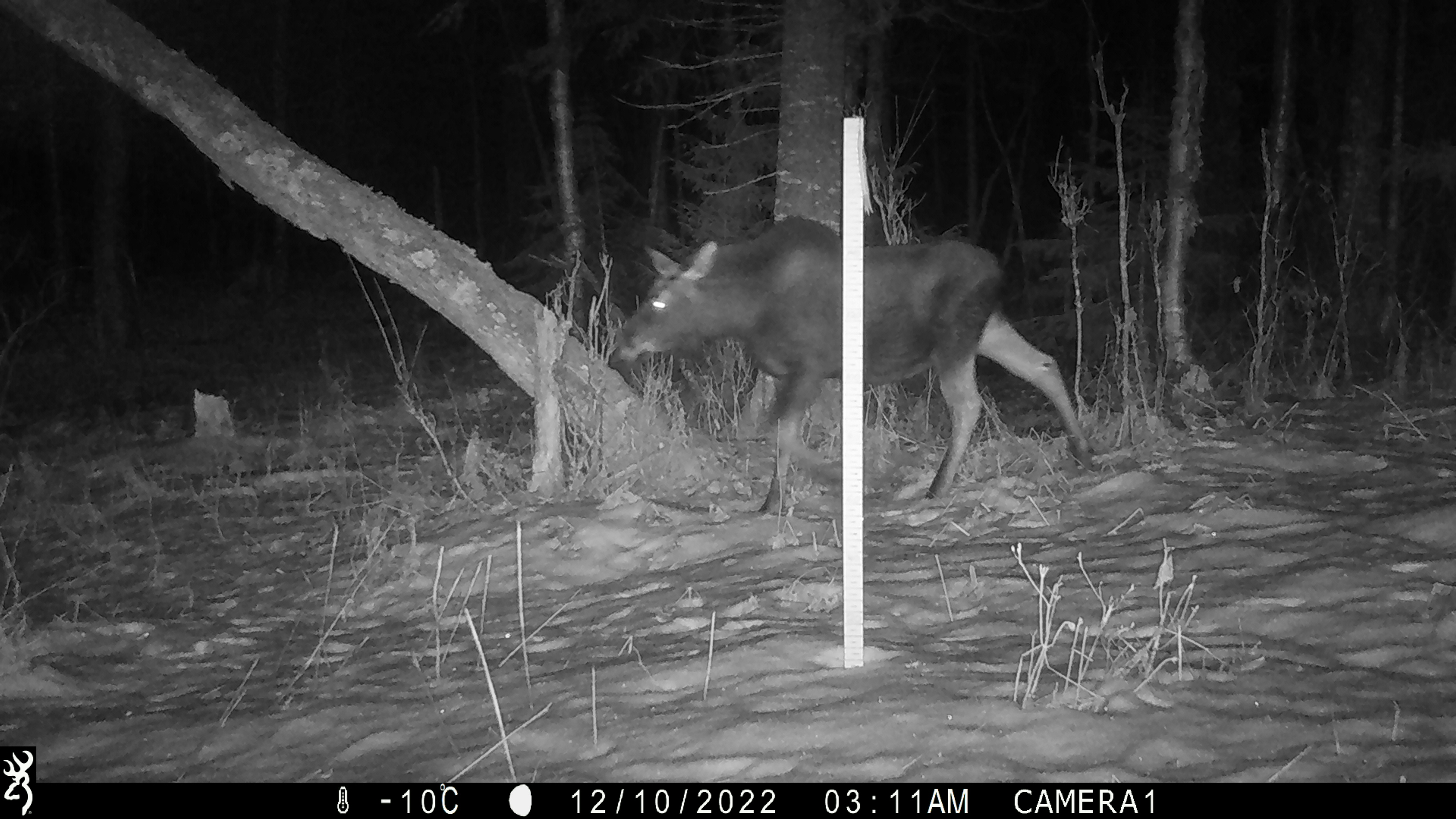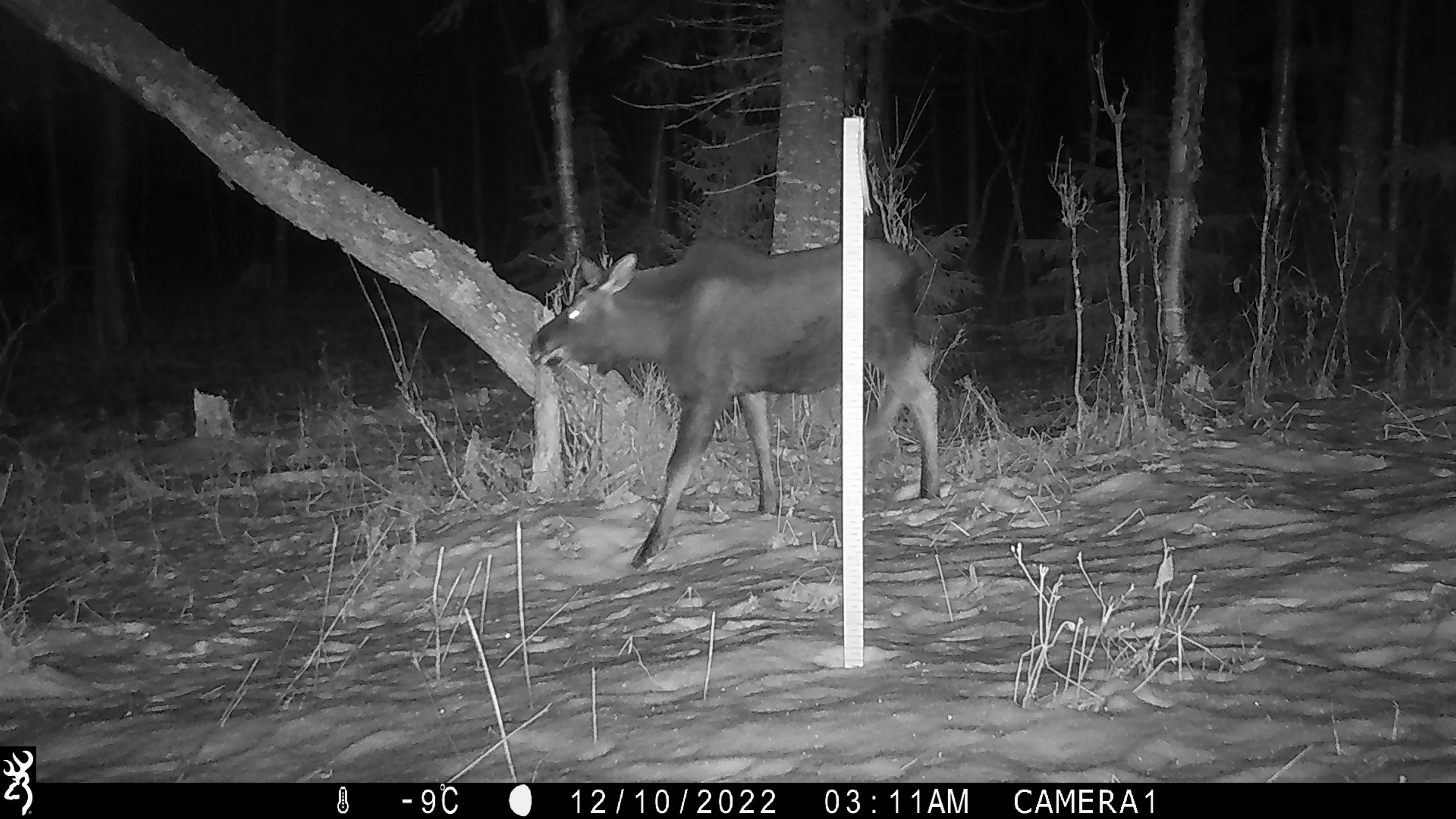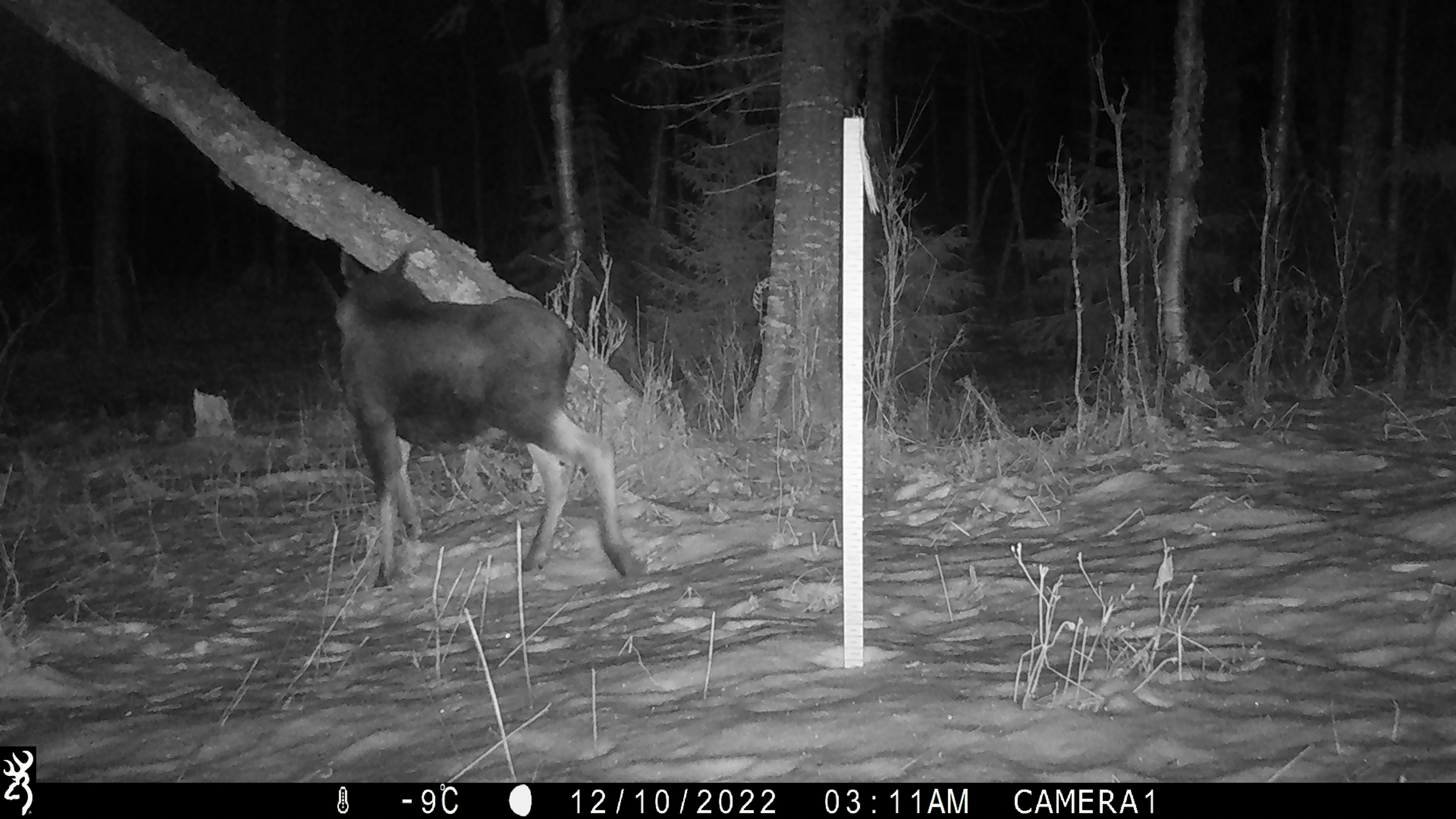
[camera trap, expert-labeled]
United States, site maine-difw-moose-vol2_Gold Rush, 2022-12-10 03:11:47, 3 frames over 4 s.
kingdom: Animalia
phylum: Chordata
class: Mammalia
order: Artiodactyla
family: Cervidae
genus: Alces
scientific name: Alces alces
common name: moose